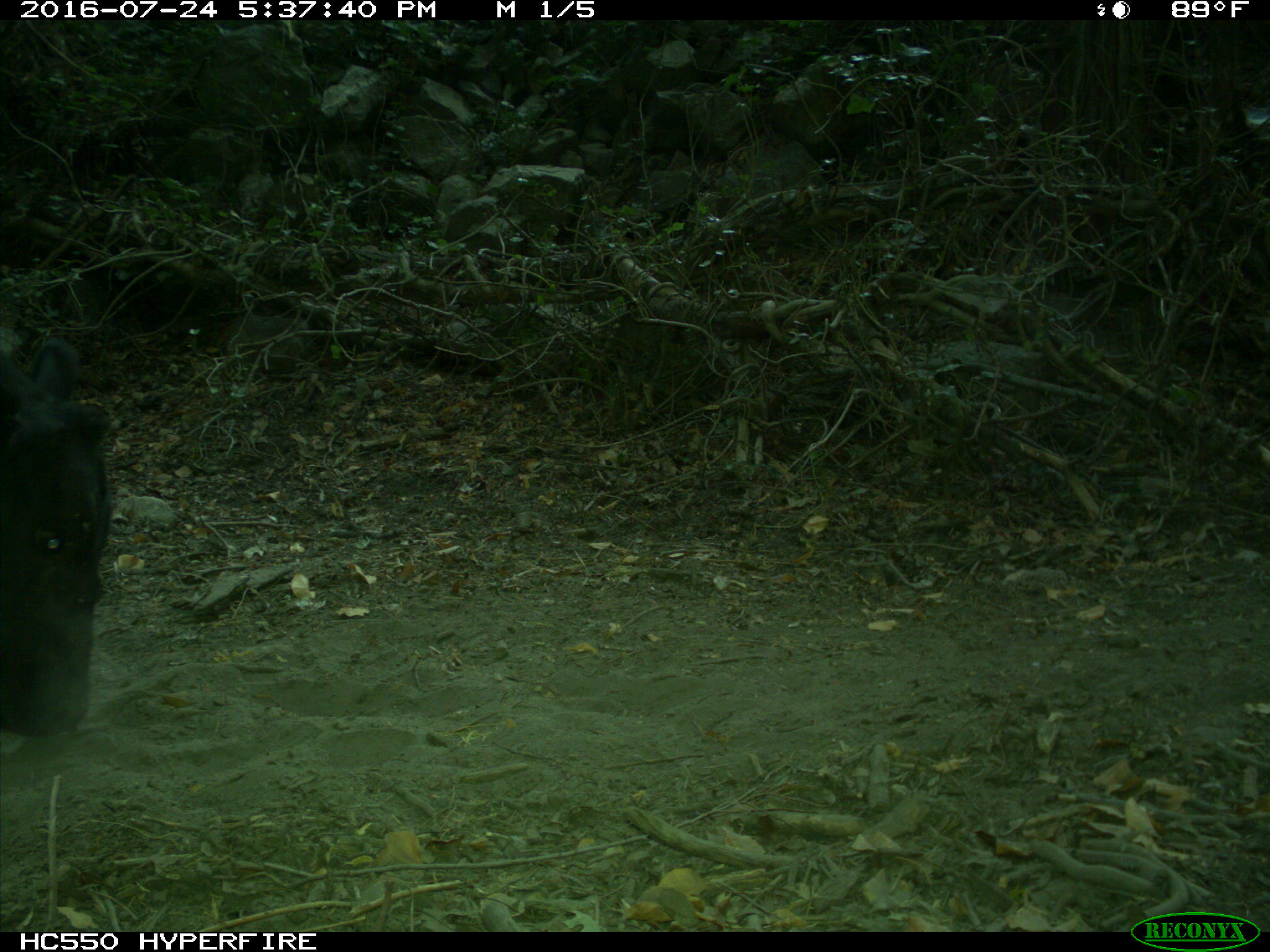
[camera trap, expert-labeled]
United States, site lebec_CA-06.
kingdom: Animalia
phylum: Chordata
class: Mammalia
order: Artiodactyla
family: Bovidae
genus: Bos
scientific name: Bos taurus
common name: domestic cow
Bos taurus (domestic cow).